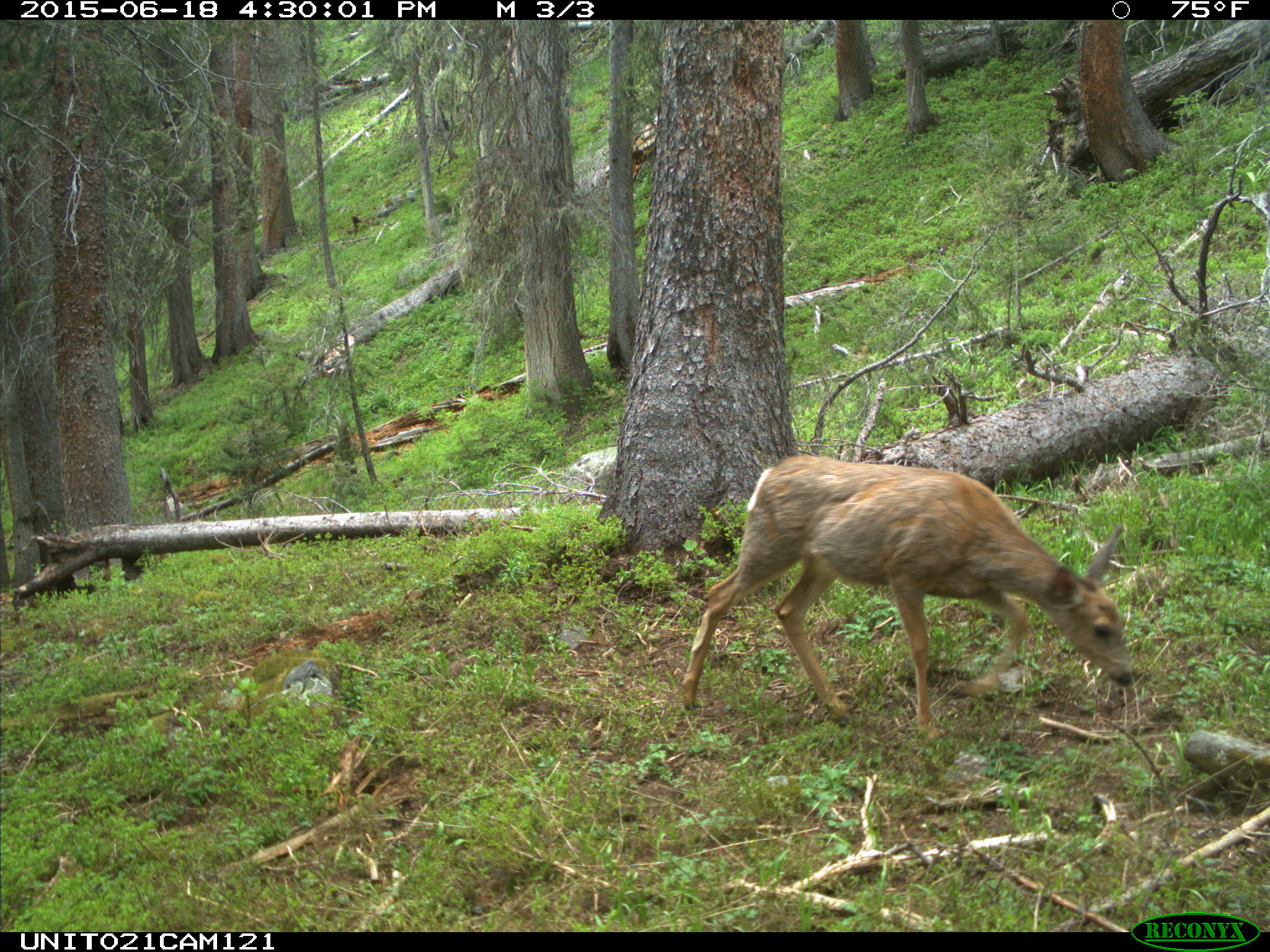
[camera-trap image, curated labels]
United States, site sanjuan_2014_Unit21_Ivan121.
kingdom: Animalia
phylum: Chordata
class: Mammalia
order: Artiodactyla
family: Cervidae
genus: Odocoileus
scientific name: Odocoileus hemionus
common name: mule deer